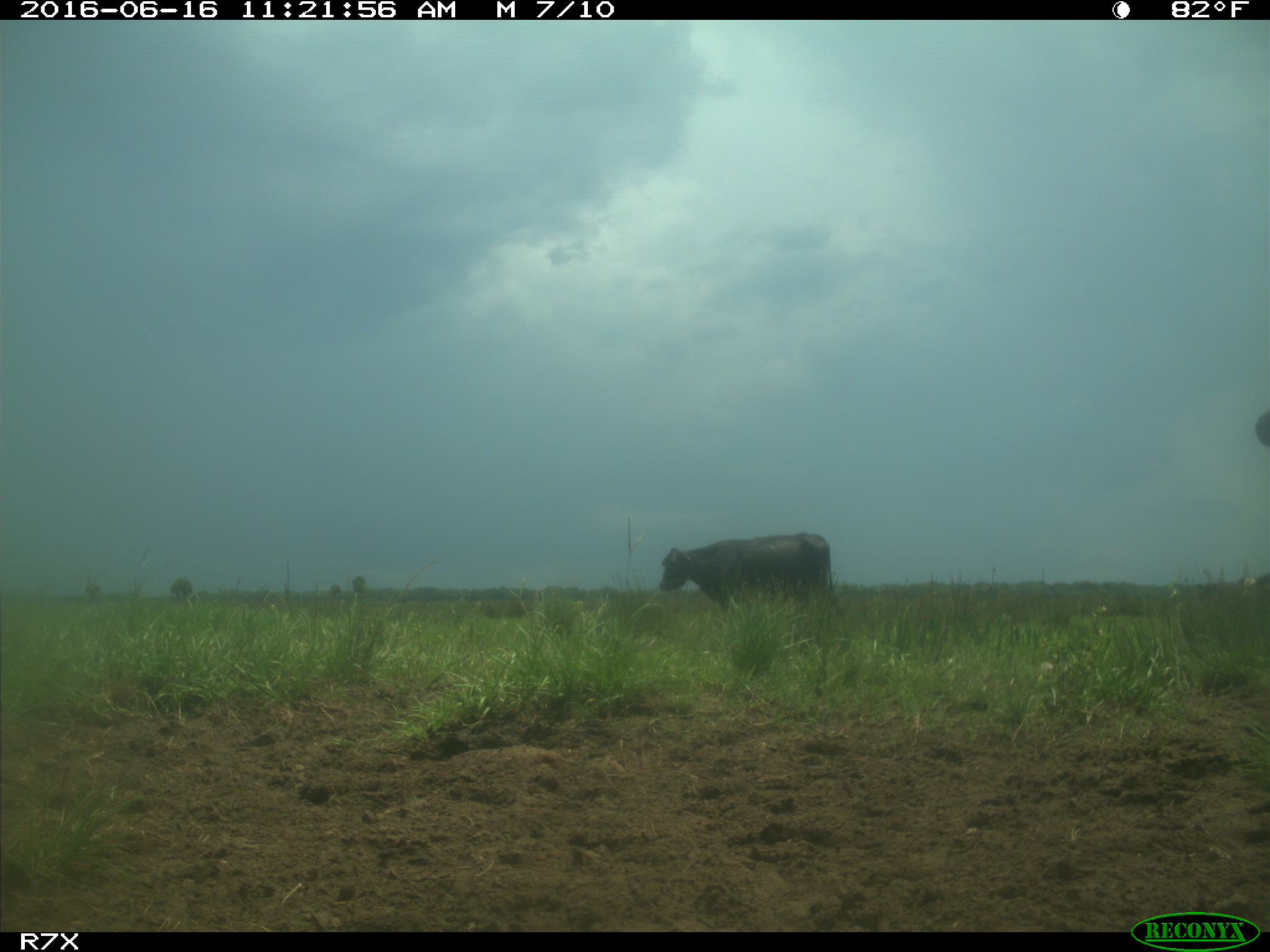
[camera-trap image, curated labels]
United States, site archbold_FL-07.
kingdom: Animalia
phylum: Chordata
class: Mammalia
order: Artiodactyla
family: Bovidae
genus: Bos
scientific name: Bos taurus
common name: domestic cow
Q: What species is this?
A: Bos taurus (domestic cow).